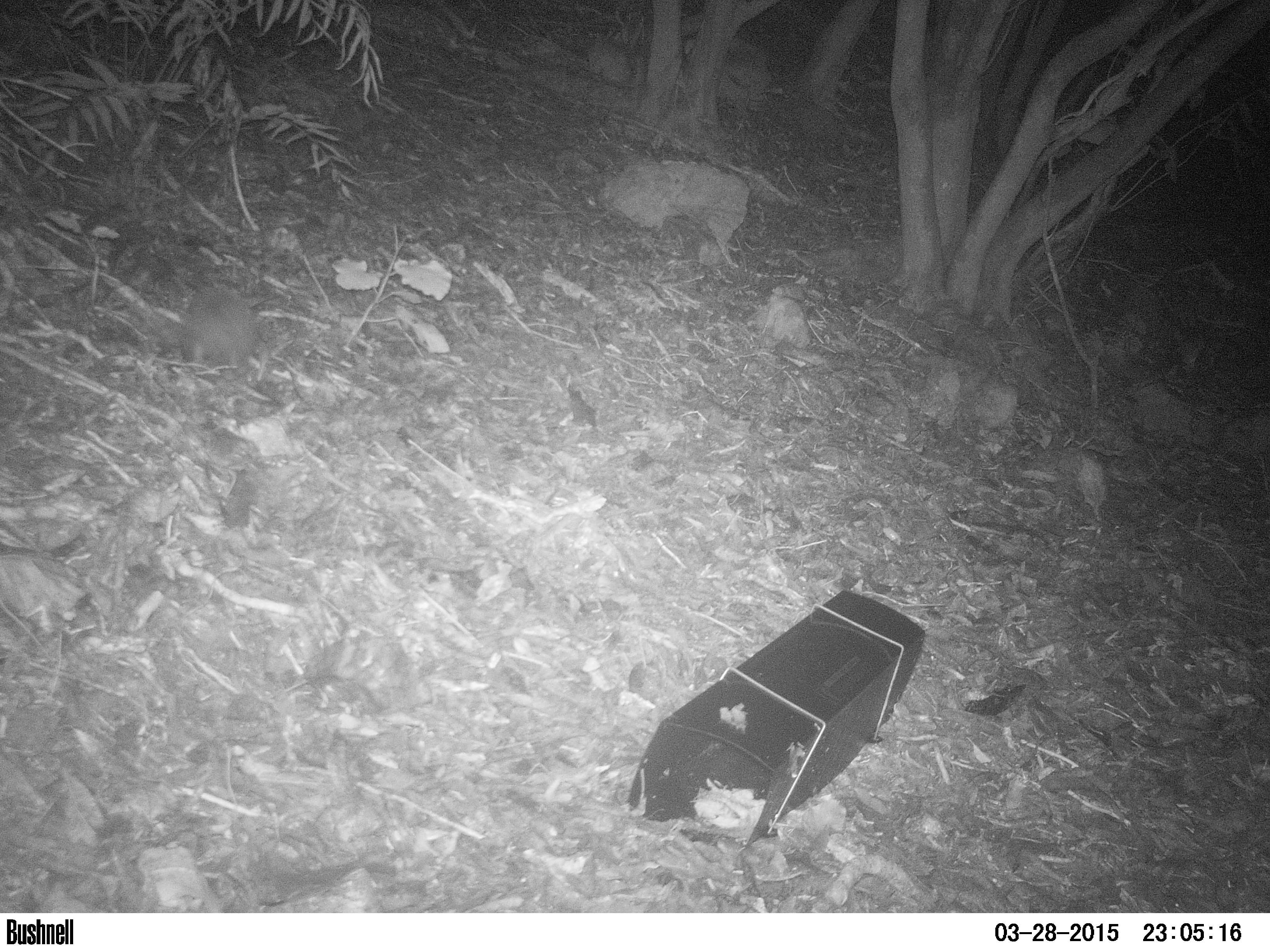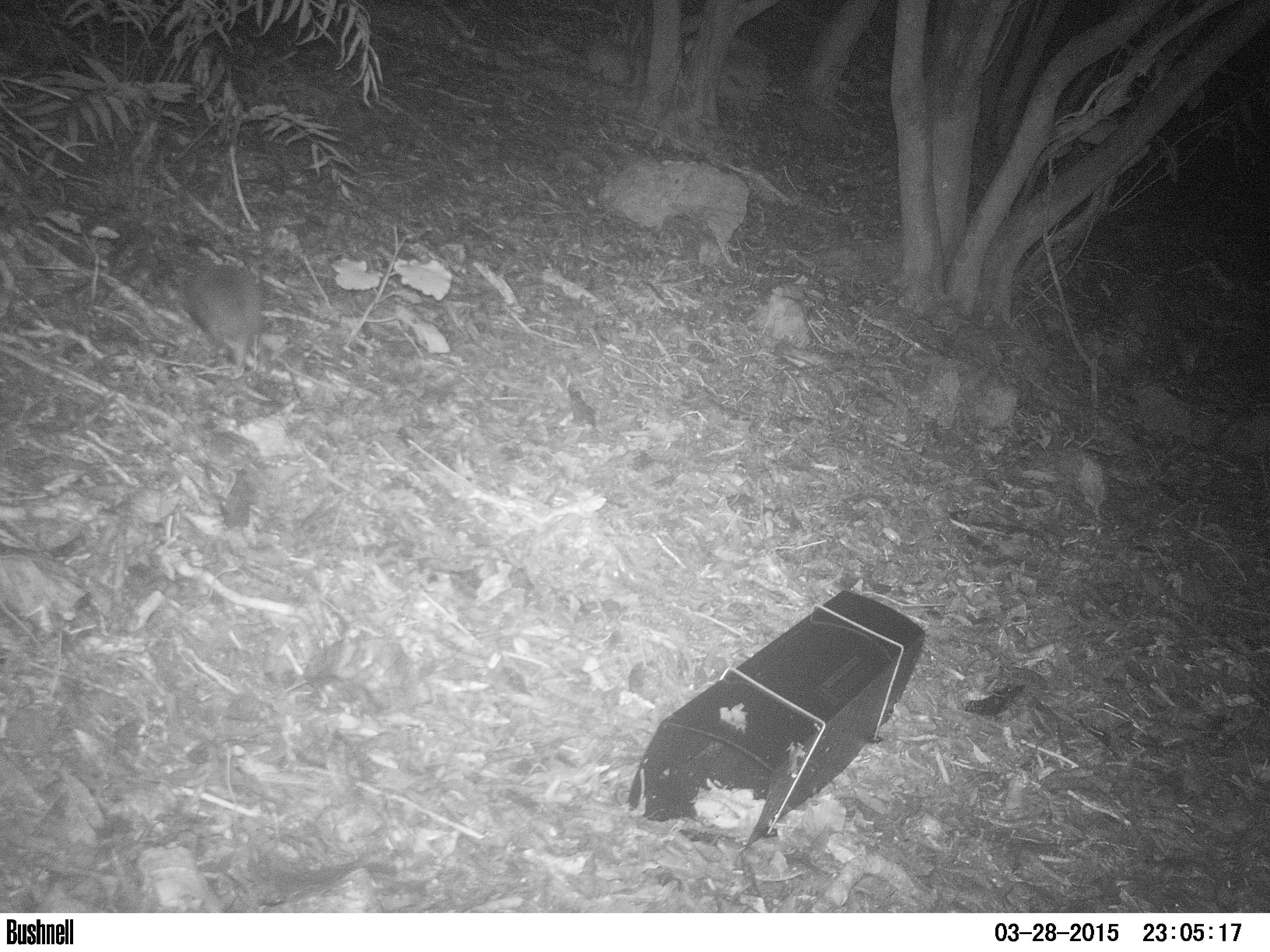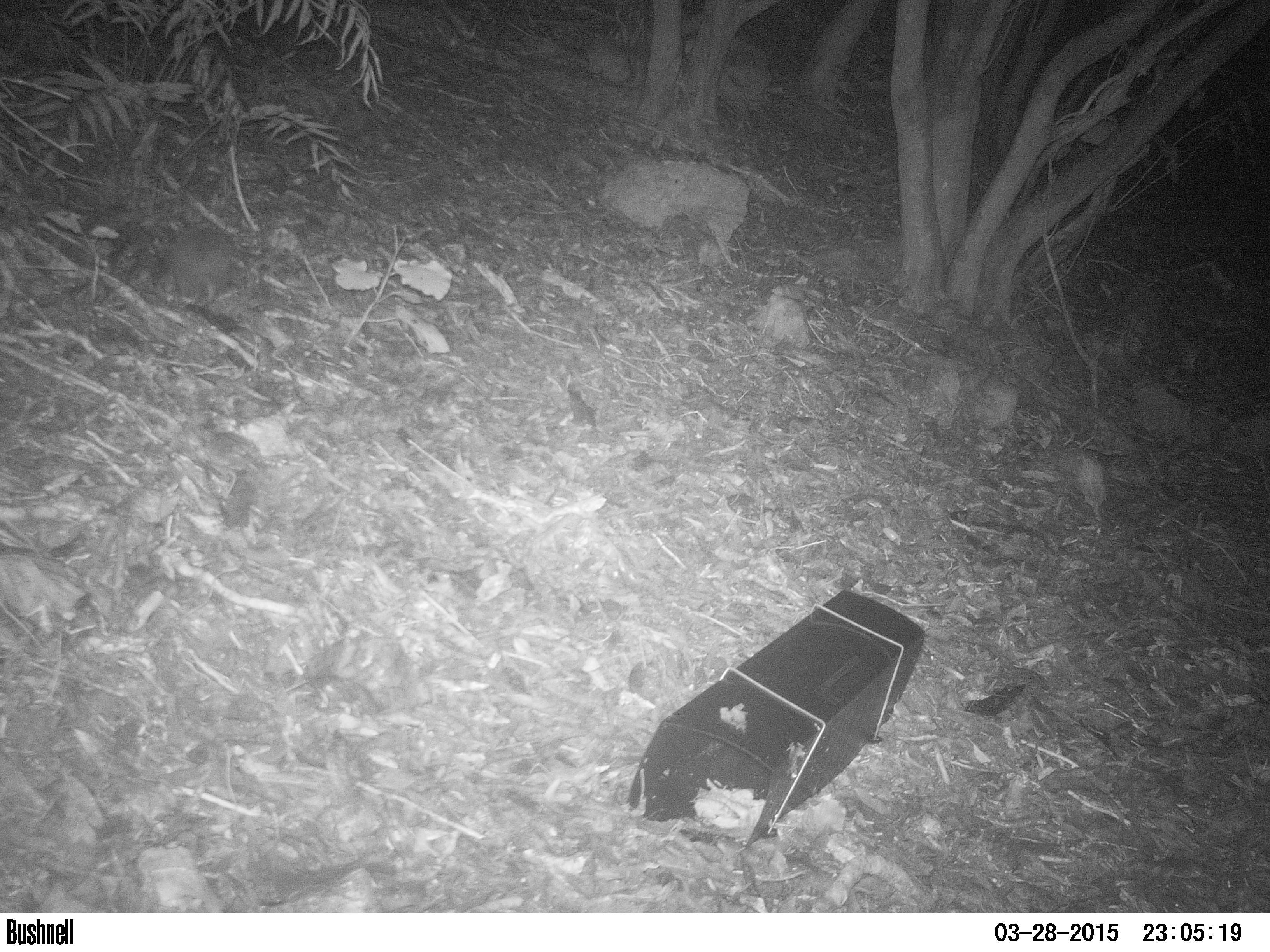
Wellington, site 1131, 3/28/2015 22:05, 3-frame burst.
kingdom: Animalia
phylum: Chordata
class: Mammalia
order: Eulipotyphla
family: Erinaceidae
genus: Erinaceus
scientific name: Erinaceus europaeus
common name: hedgehog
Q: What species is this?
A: Hedgehog (Erinaceus europaeus).